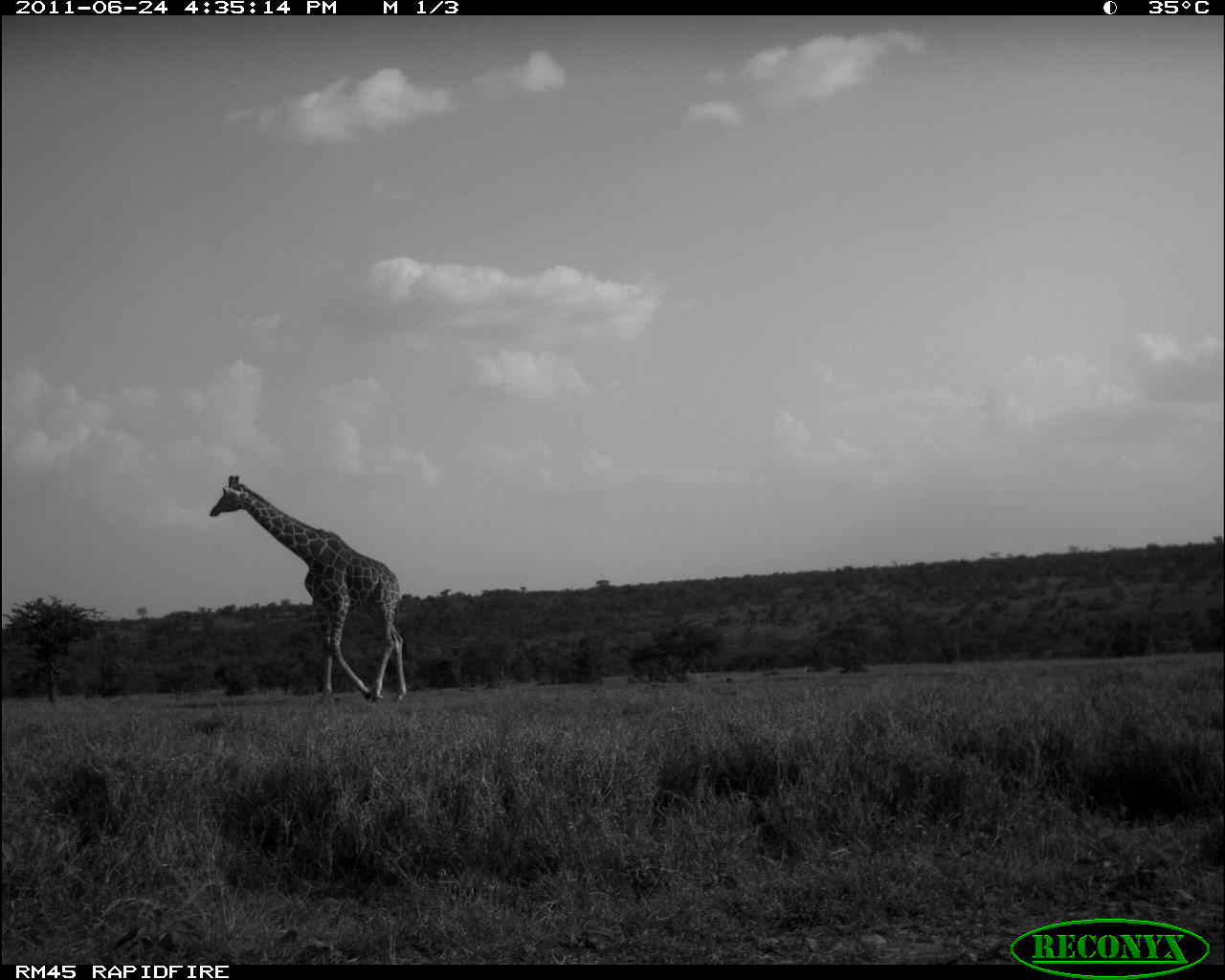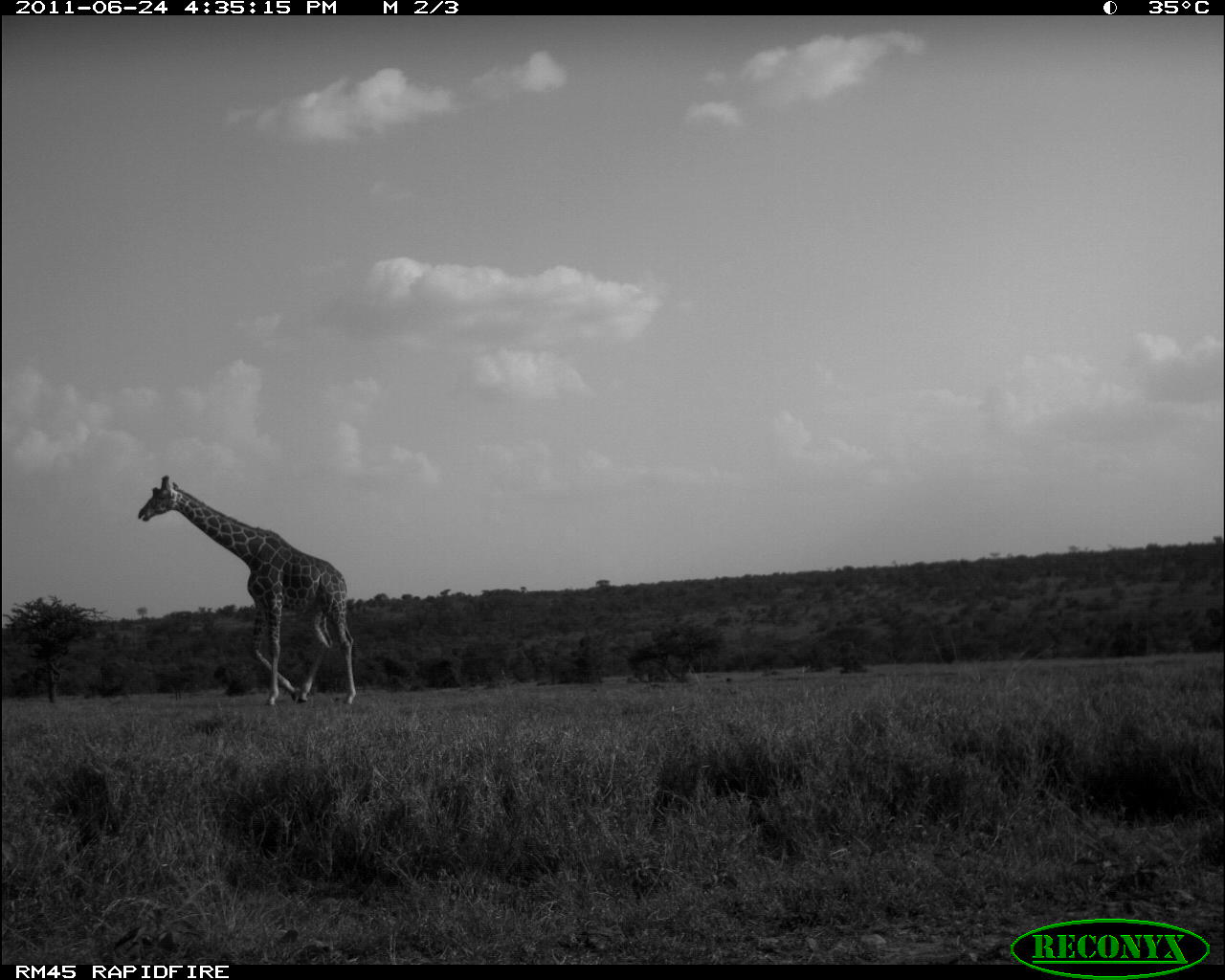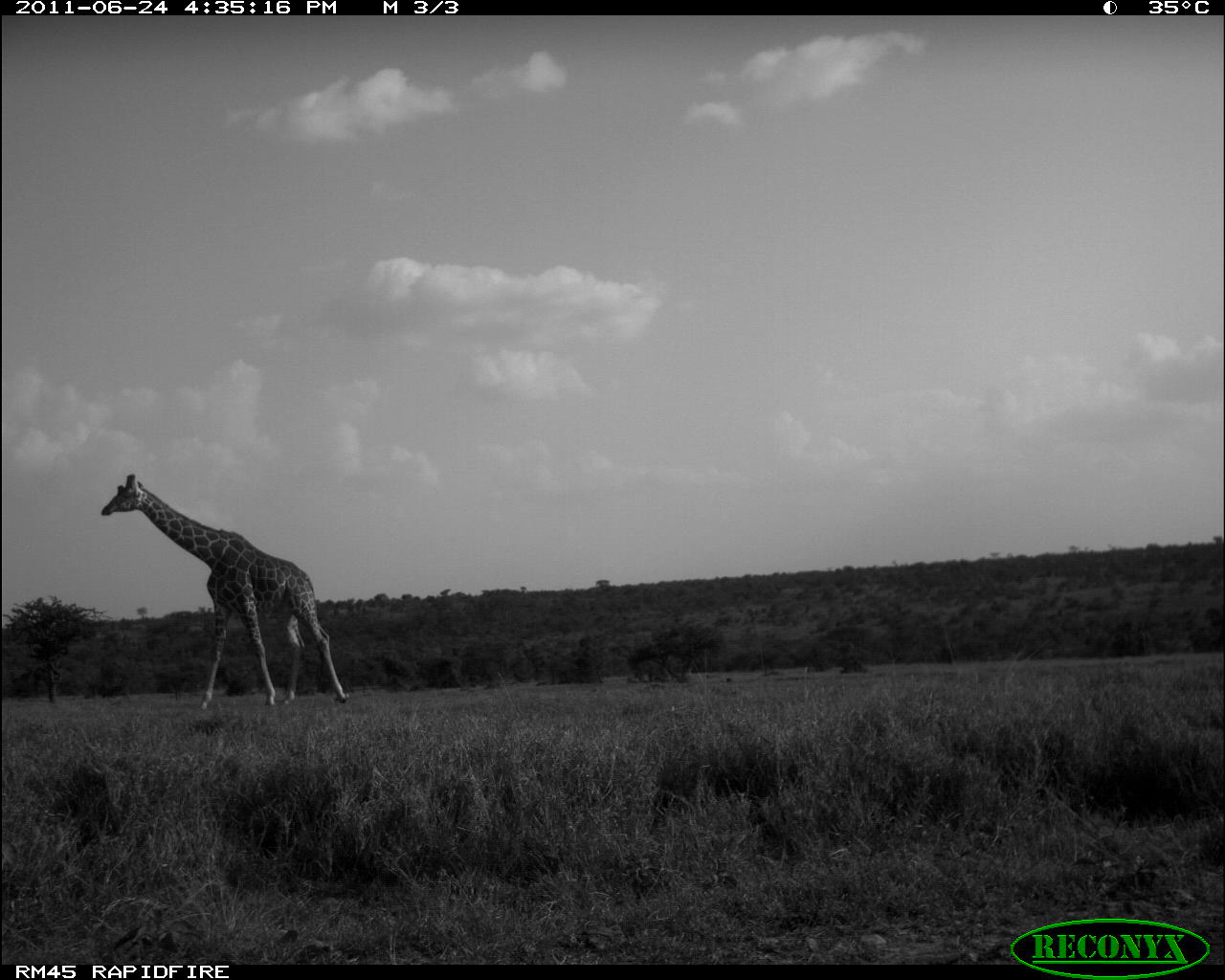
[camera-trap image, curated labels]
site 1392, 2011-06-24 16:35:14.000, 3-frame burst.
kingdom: Animalia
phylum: Chordata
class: Mammalia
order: Artiodactyla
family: Giraffidae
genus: Giraffa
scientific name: Giraffa camelopardalis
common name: giraffe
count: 1